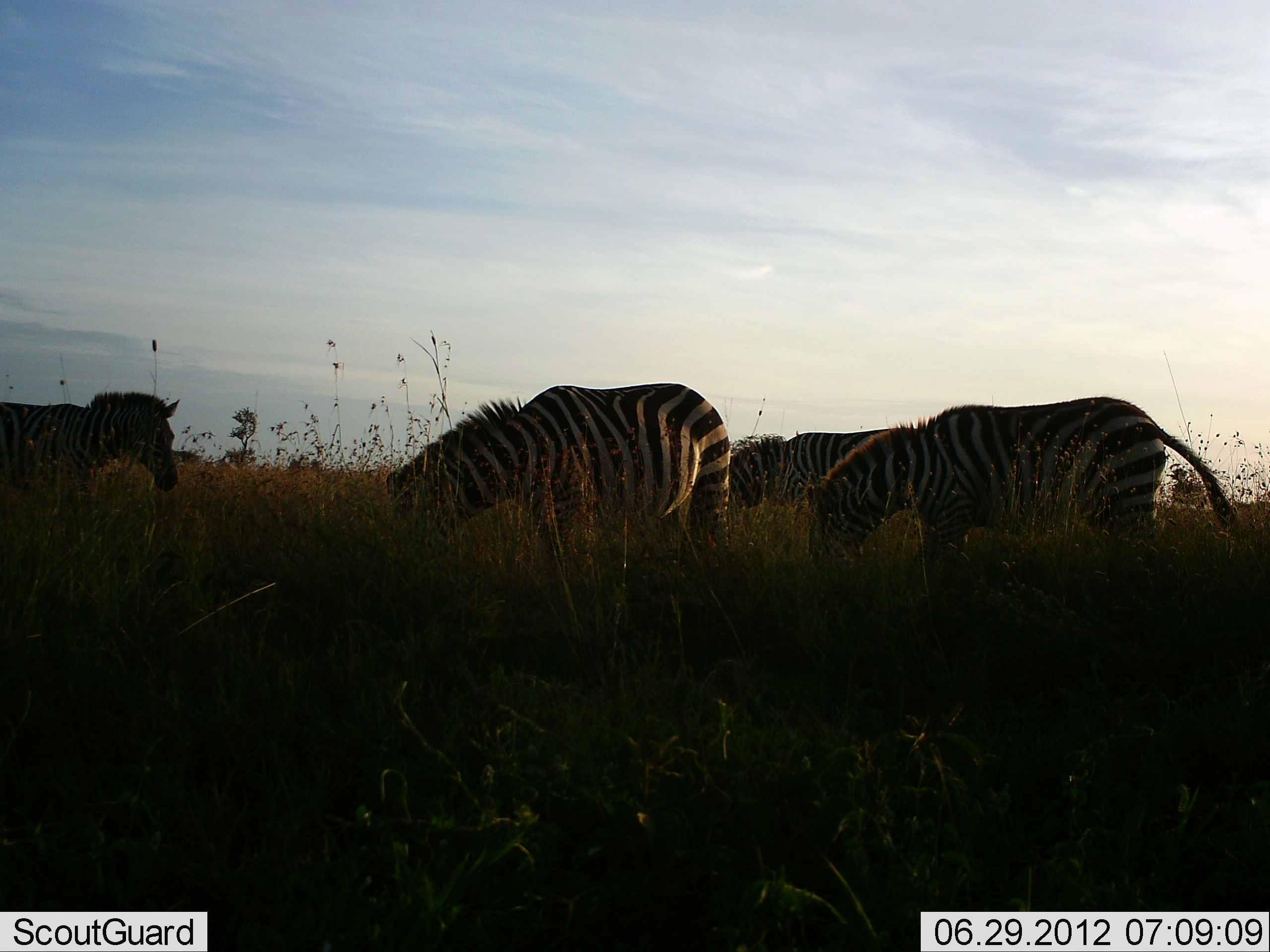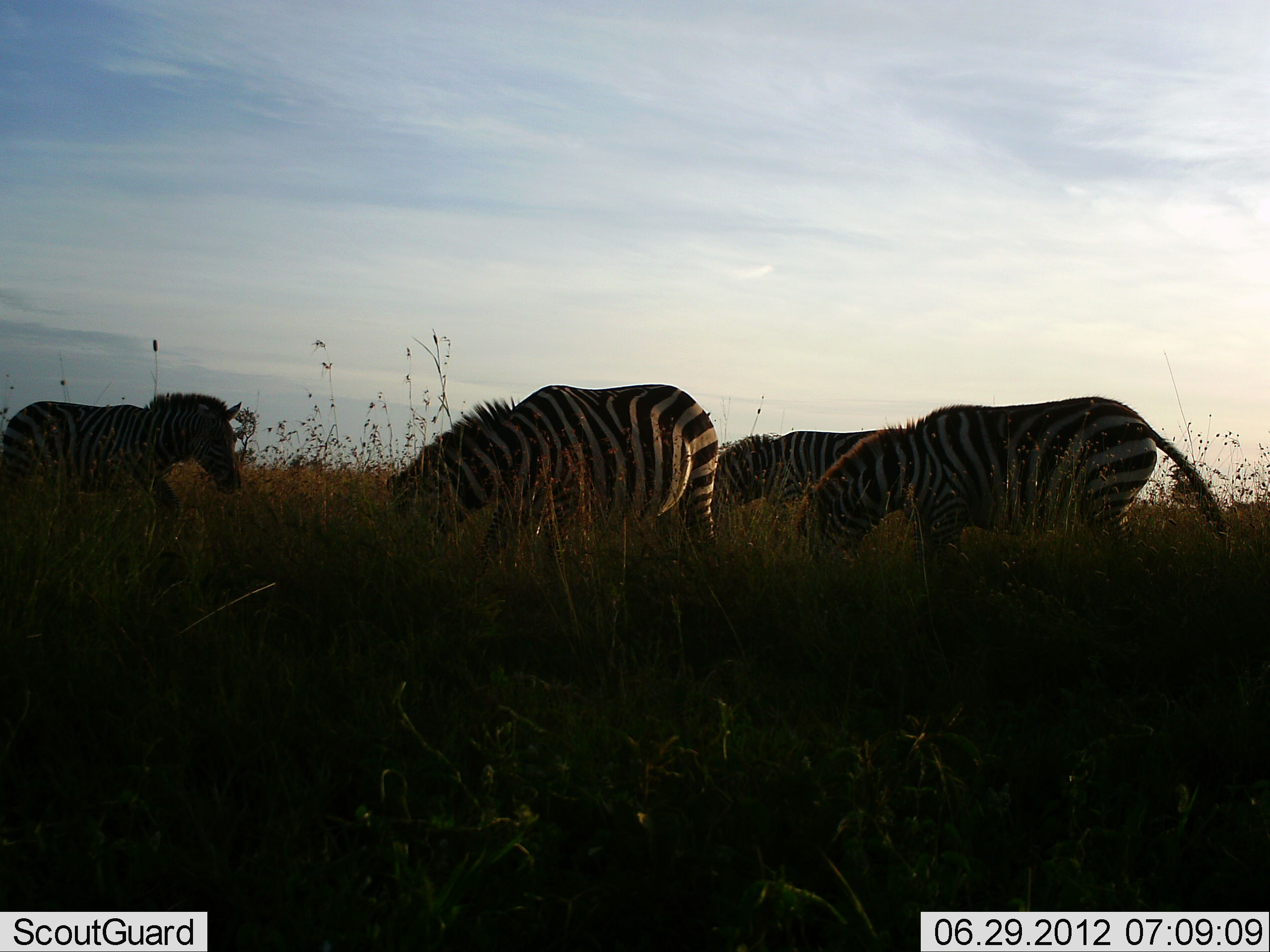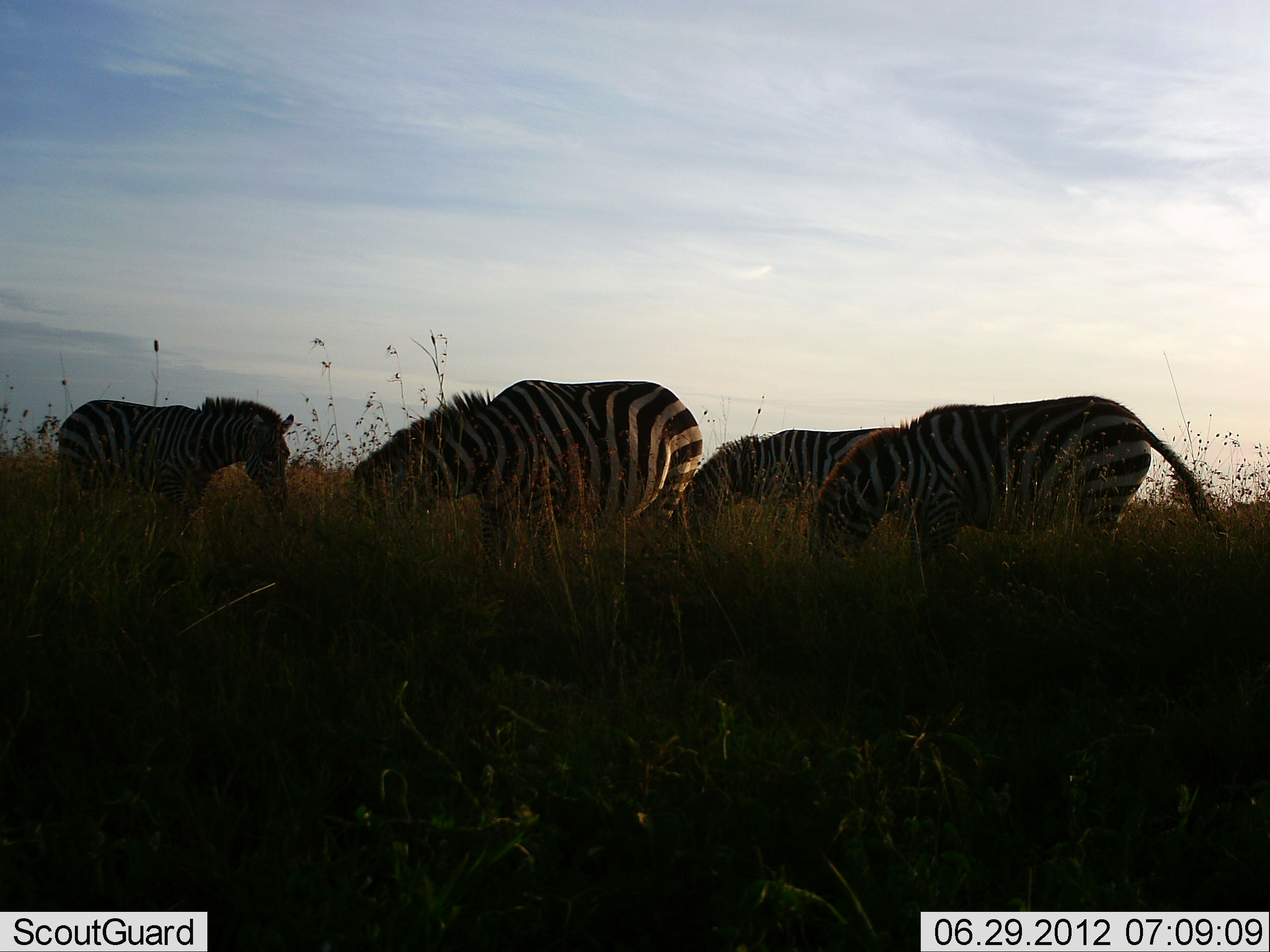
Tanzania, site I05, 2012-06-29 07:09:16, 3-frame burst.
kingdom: Animalia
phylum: Chordata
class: Mammalia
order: Perissodactyla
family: Equidae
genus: Equus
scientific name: Equus quagga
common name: plains zebra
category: zebra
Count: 4.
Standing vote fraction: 20%.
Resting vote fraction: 0%.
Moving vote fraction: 50%.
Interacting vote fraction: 0%.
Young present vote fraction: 0%.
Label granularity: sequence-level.